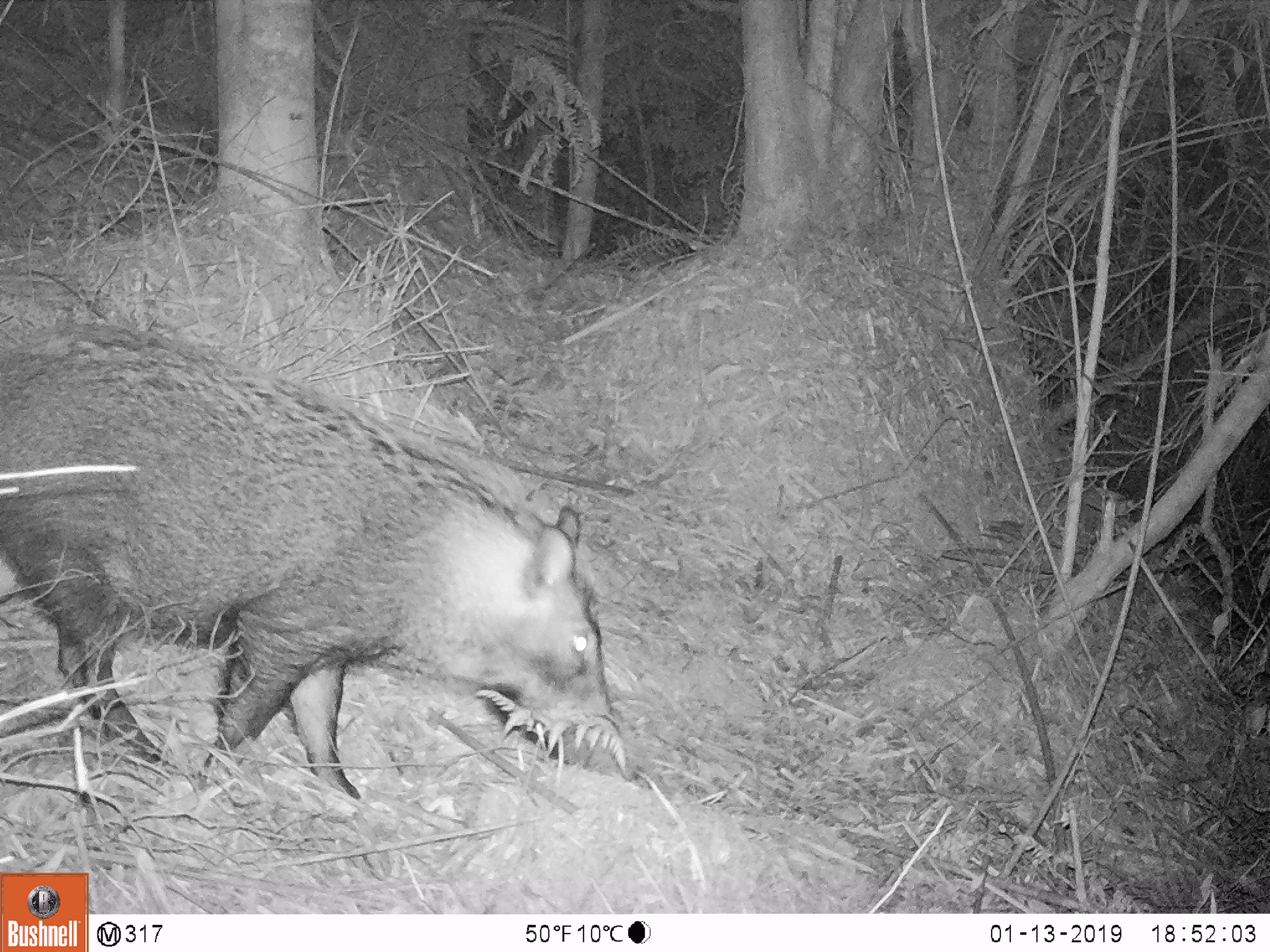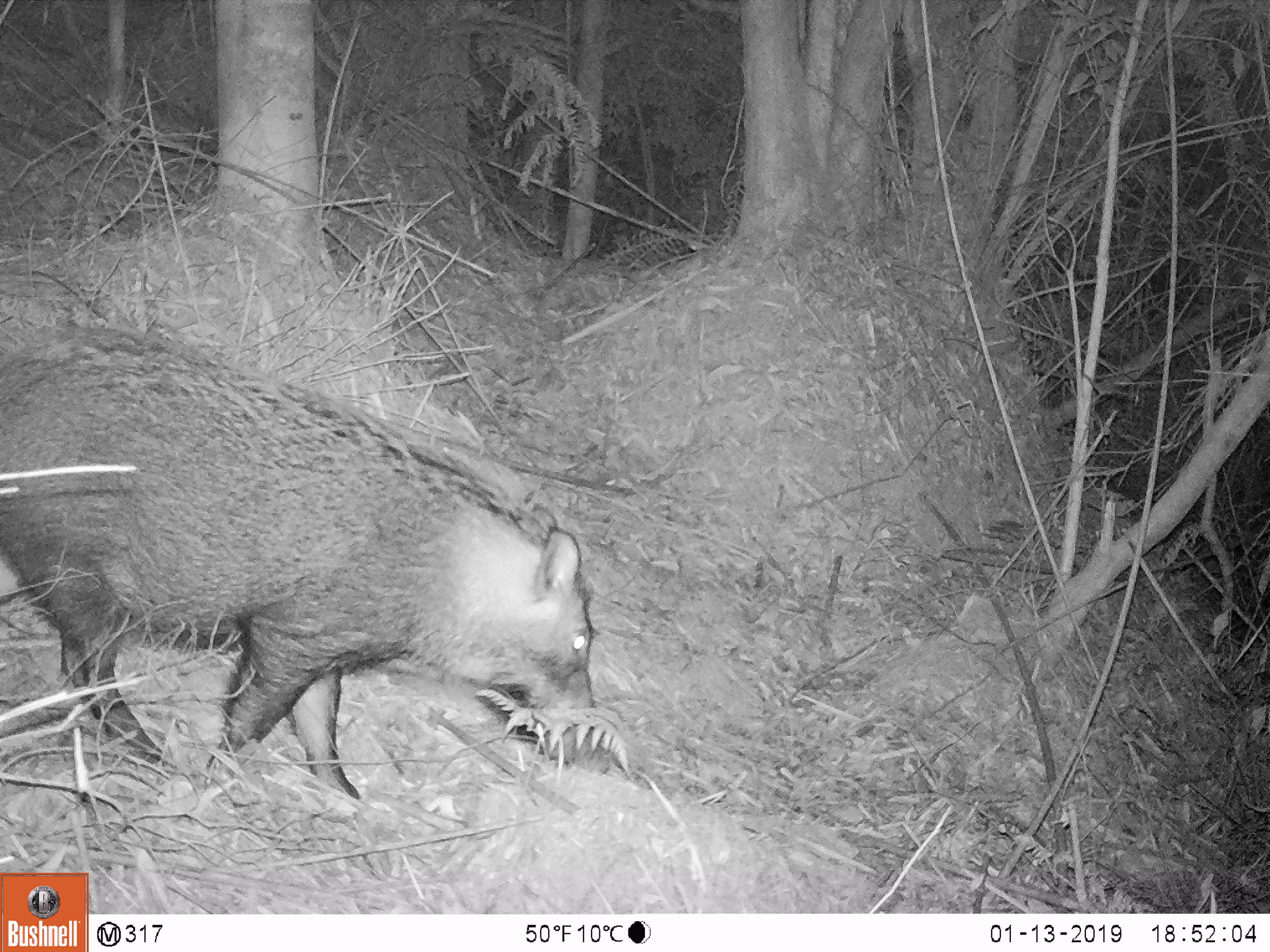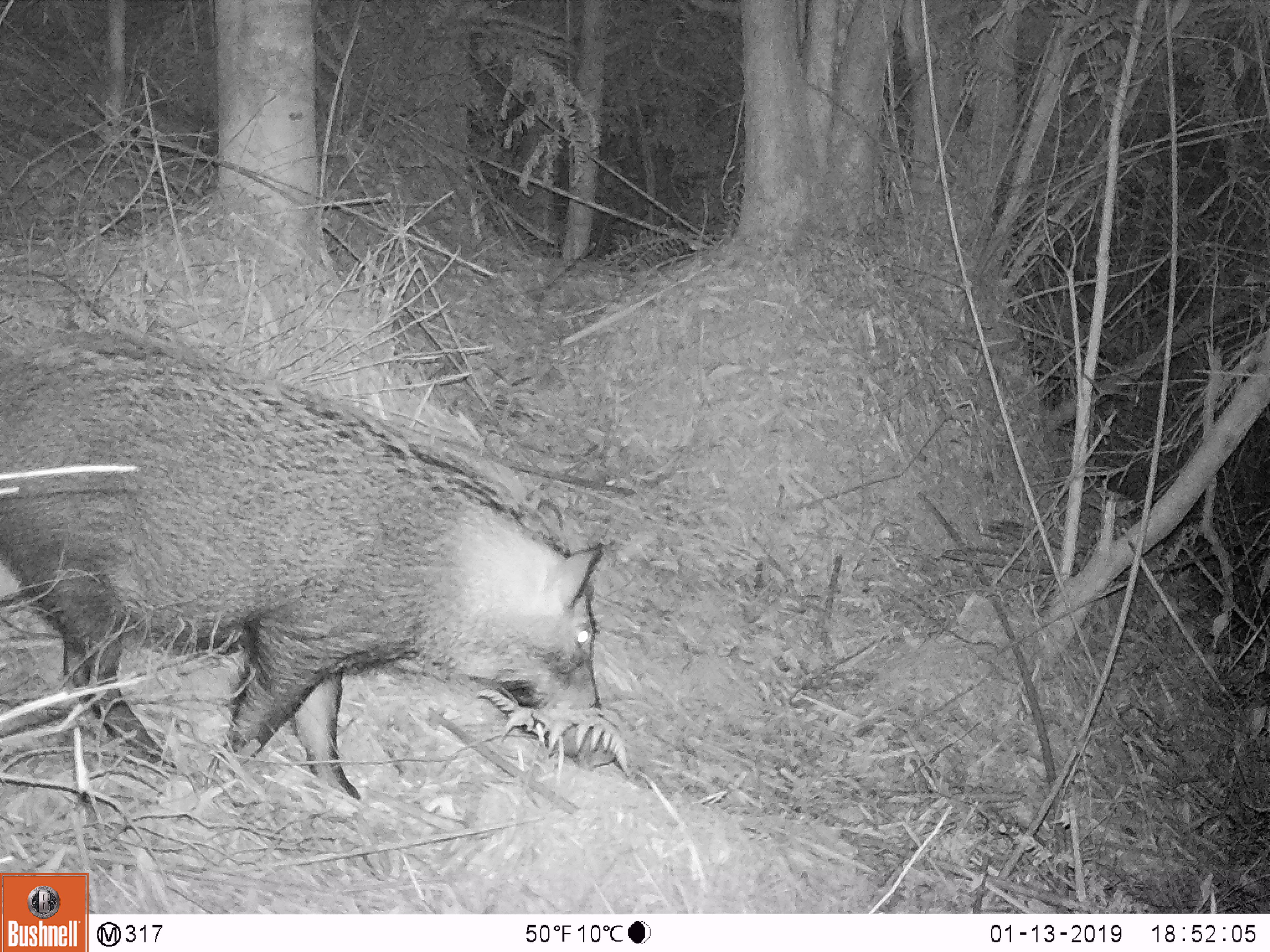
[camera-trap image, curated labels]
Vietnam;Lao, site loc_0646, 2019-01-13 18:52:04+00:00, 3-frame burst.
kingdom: Animalia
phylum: Chordata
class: Mammalia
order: Artiodactyla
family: Suidae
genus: Sus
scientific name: Sus scrofa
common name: eurasian wild pig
Eurasian wild pig (Sus scrofa). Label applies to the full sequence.